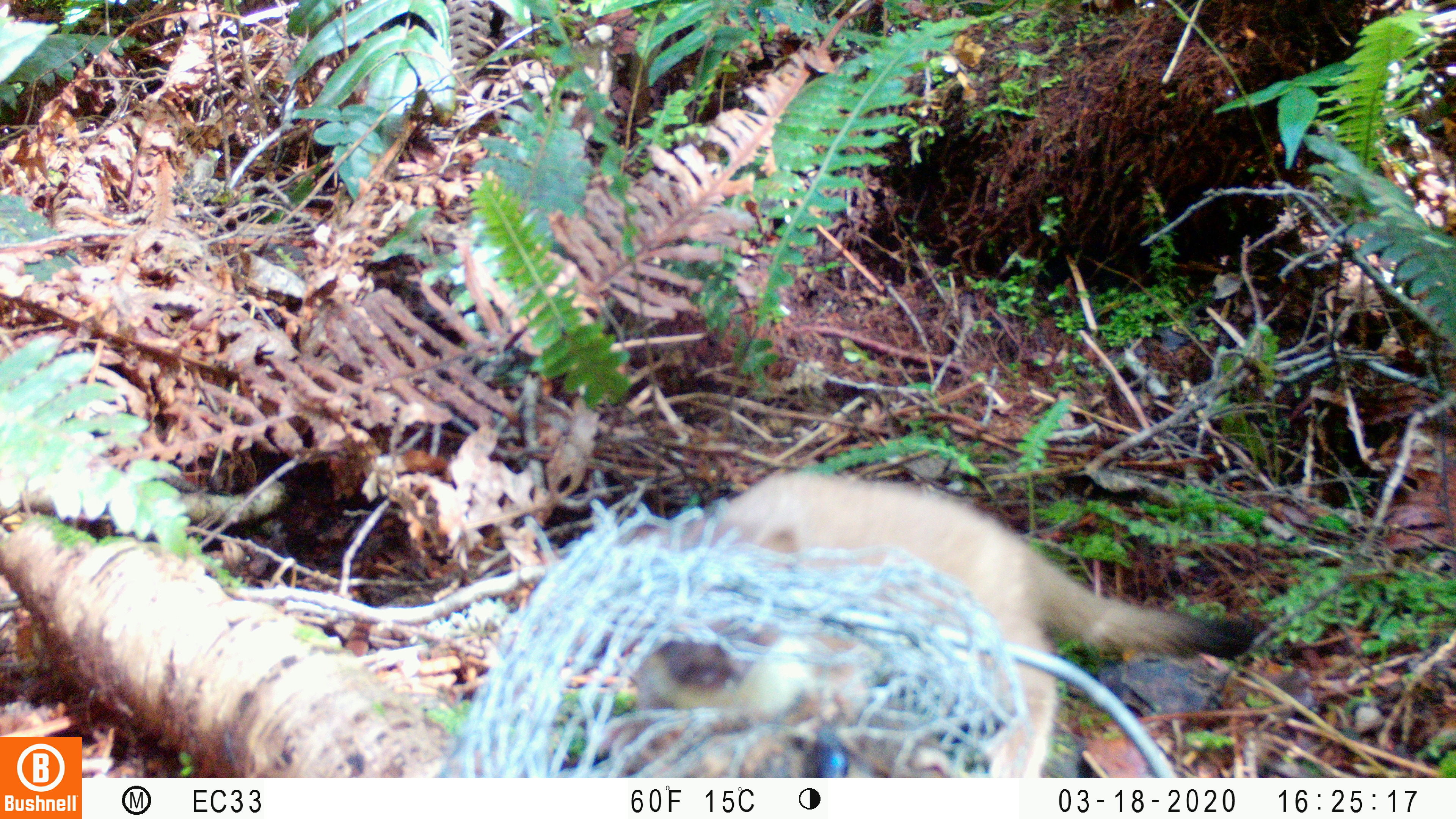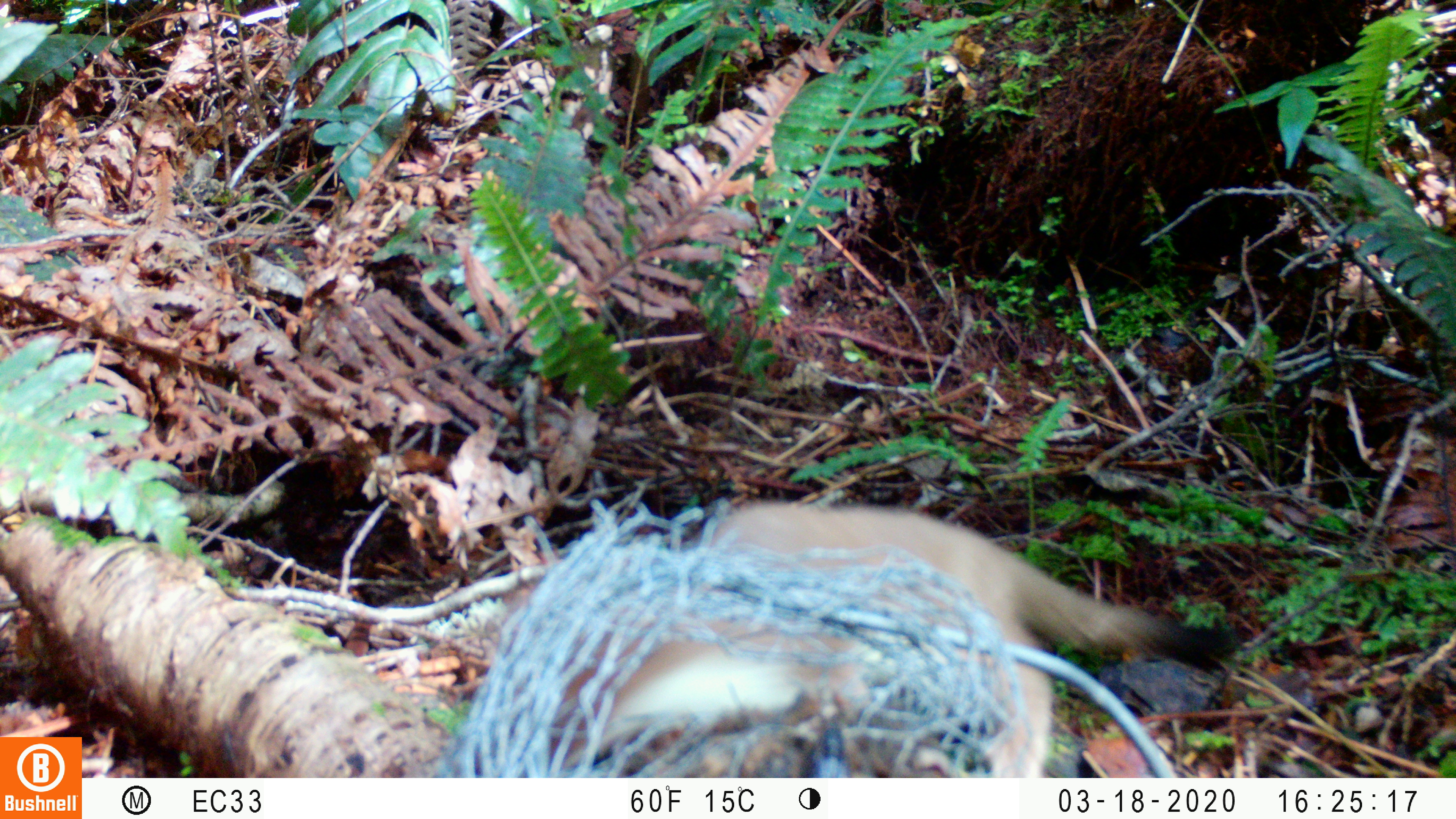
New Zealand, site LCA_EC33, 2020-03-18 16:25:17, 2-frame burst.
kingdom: Animalia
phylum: Chordata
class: Mammalia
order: Carnivora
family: Mustelidae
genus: Mustela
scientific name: Mustela erminea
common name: stoat